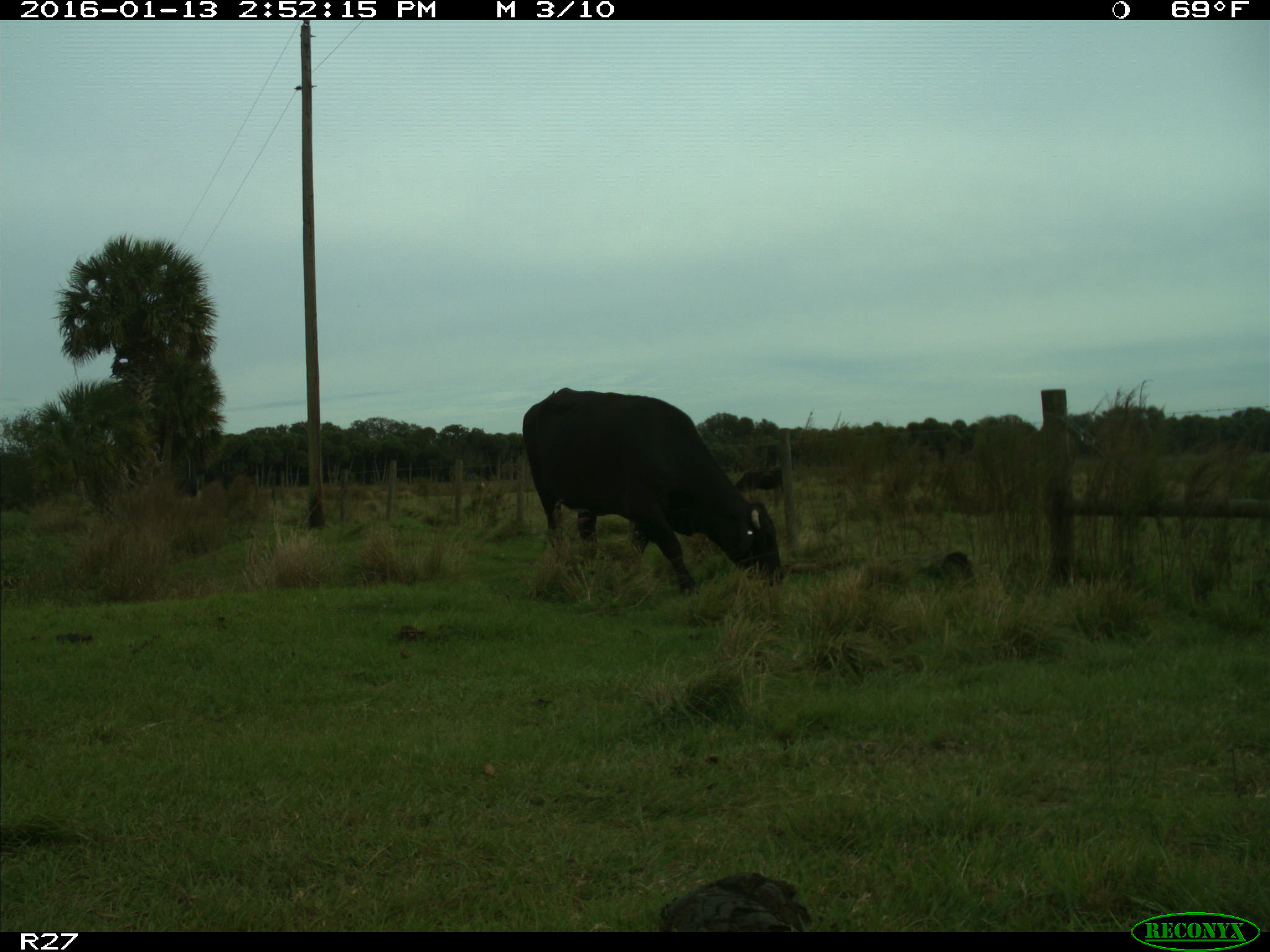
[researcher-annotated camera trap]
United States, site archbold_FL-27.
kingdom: Animalia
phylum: Chordata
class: Mammalia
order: Artiodactyla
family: Bovidae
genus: Bos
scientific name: Bos taurus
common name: domestic cow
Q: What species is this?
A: Bos taurus (domestic cow).